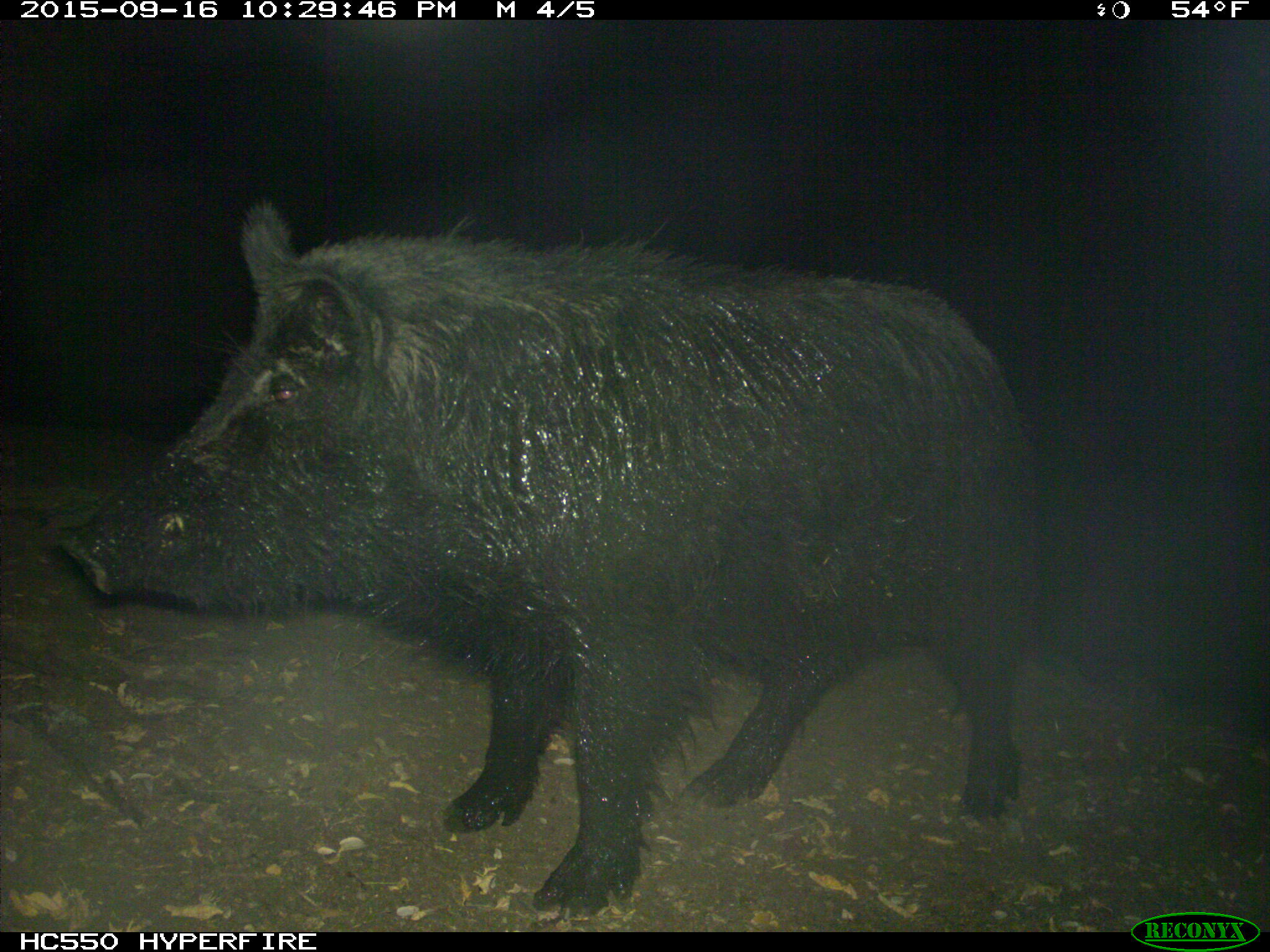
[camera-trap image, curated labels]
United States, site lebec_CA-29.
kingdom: Animalia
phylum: Chordata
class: Mammalia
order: Artiodactyla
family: Suidae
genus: Sus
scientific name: Sus scrofa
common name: wild boar